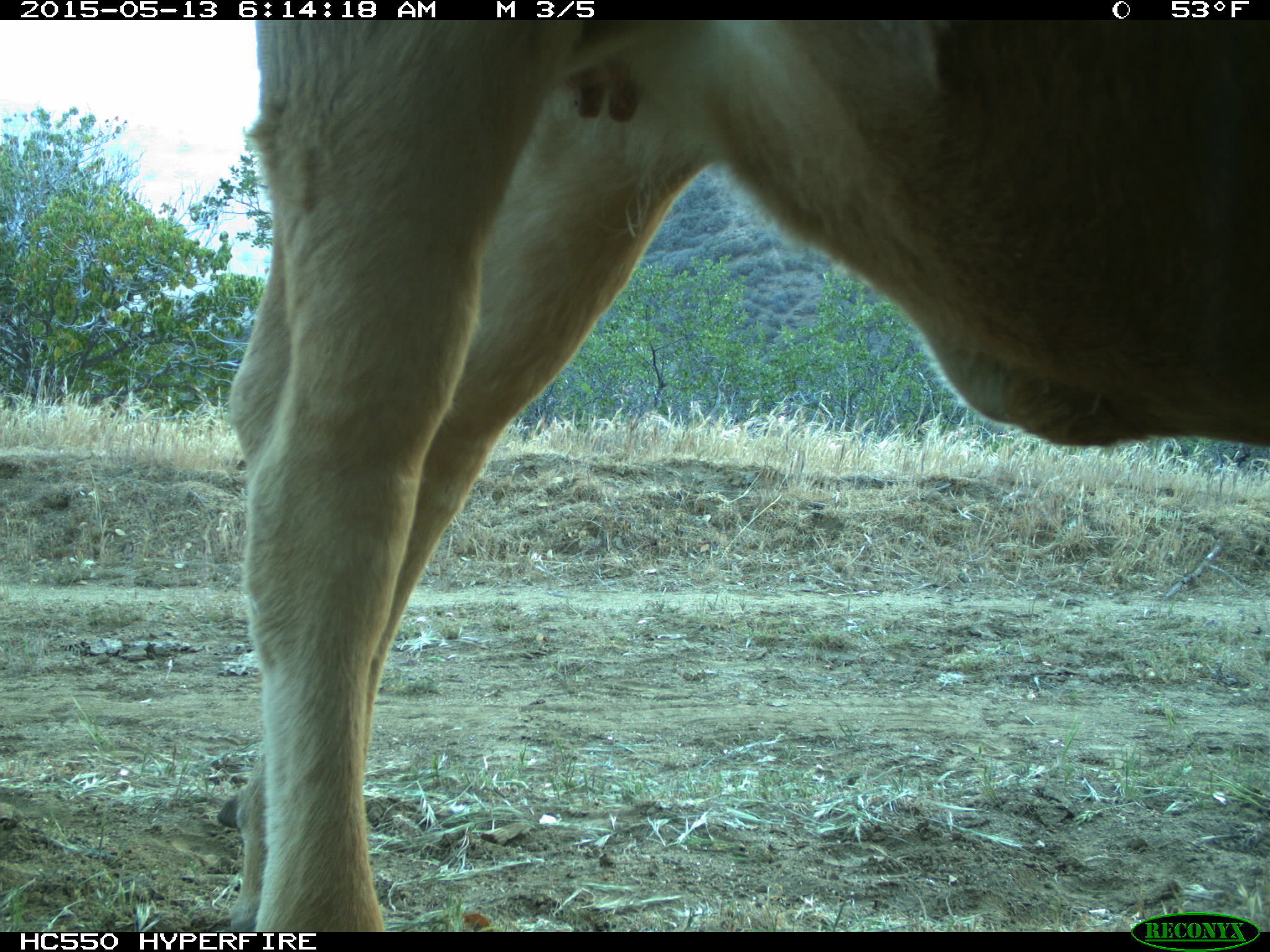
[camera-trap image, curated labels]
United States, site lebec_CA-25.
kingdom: Animalia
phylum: Chordata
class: Mammalia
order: Artiodactyla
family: Bovidae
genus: Bos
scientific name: Bos taurus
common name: domestic cow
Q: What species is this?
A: Bos taurus (domestic cow).